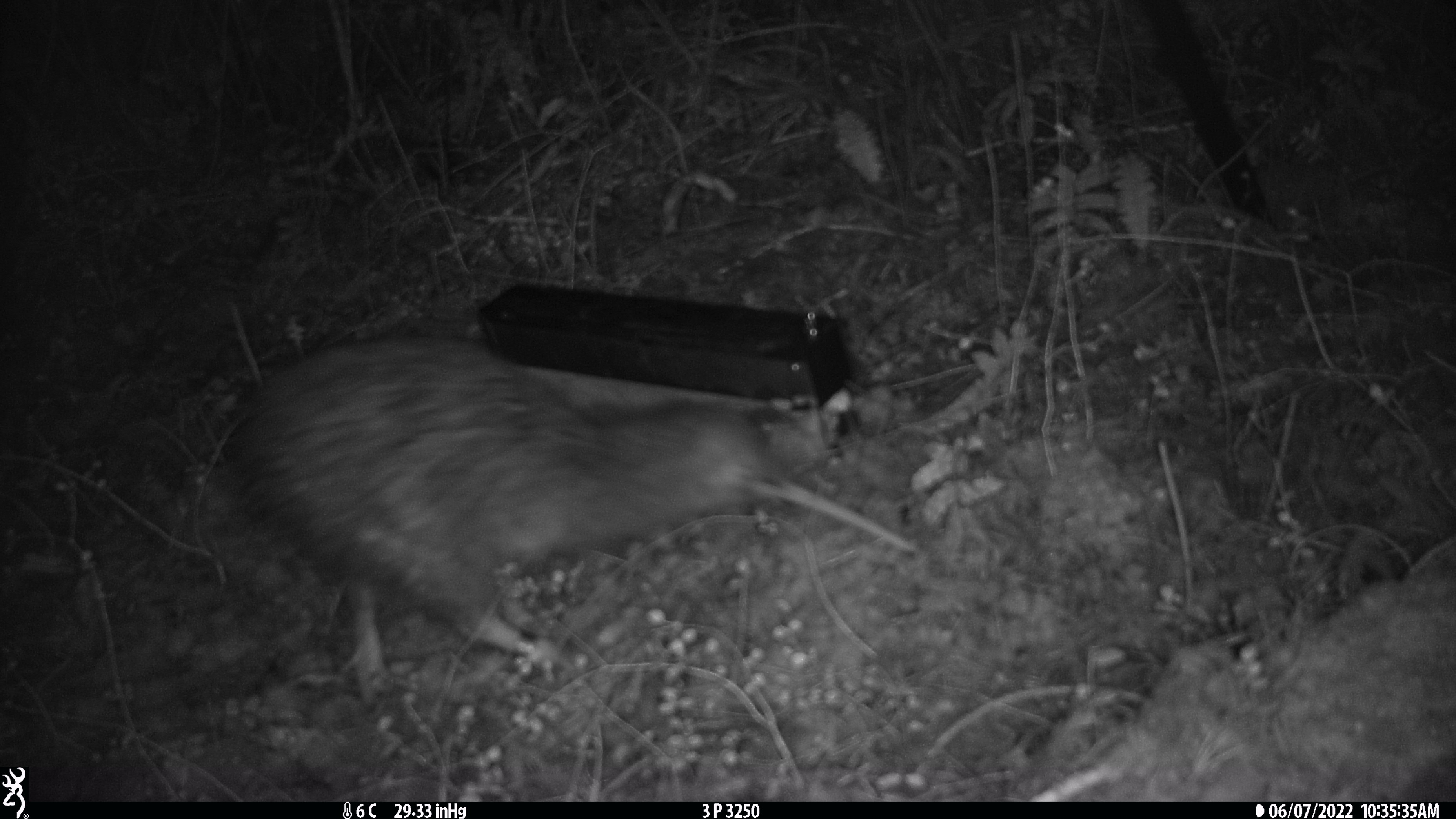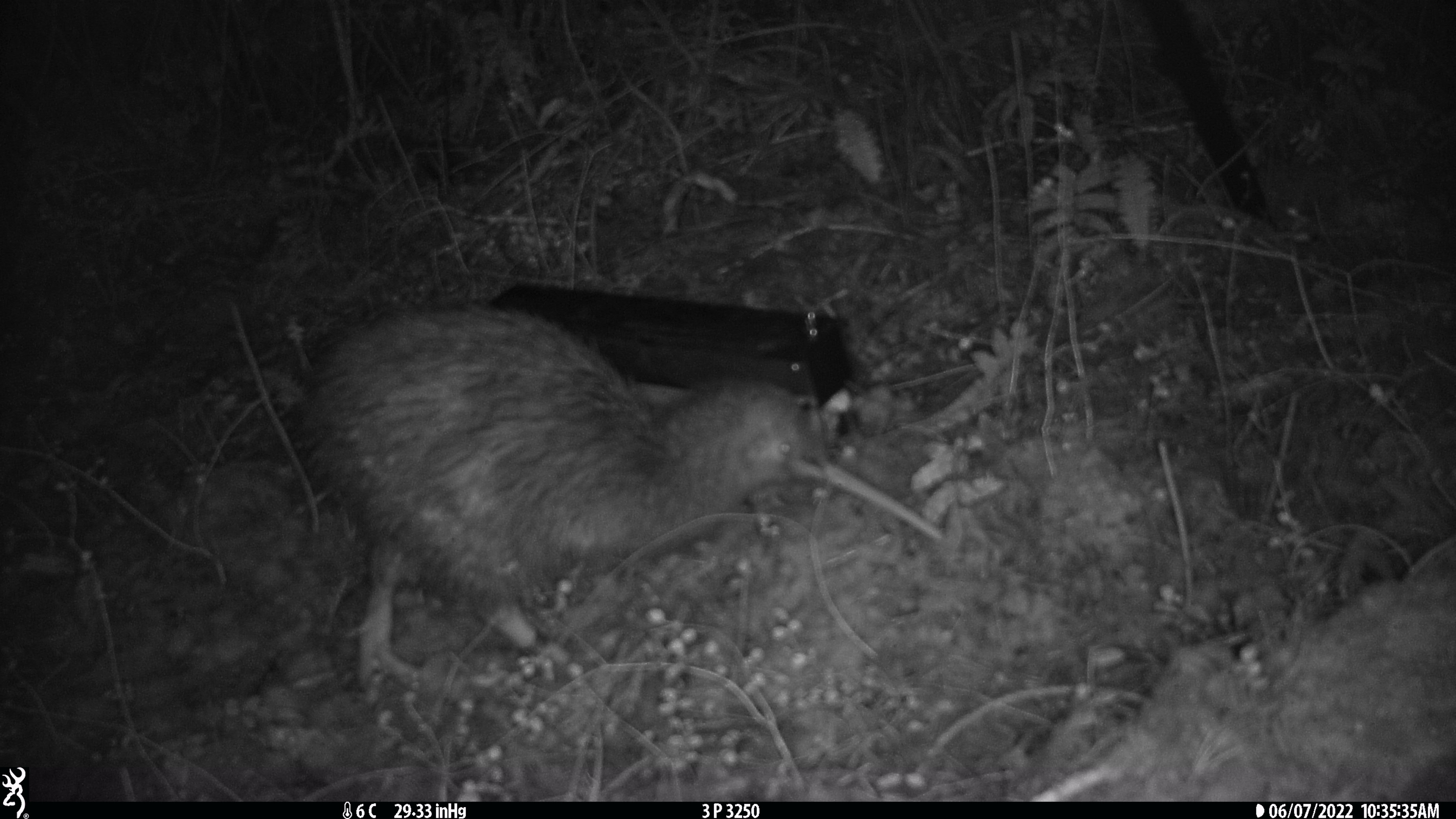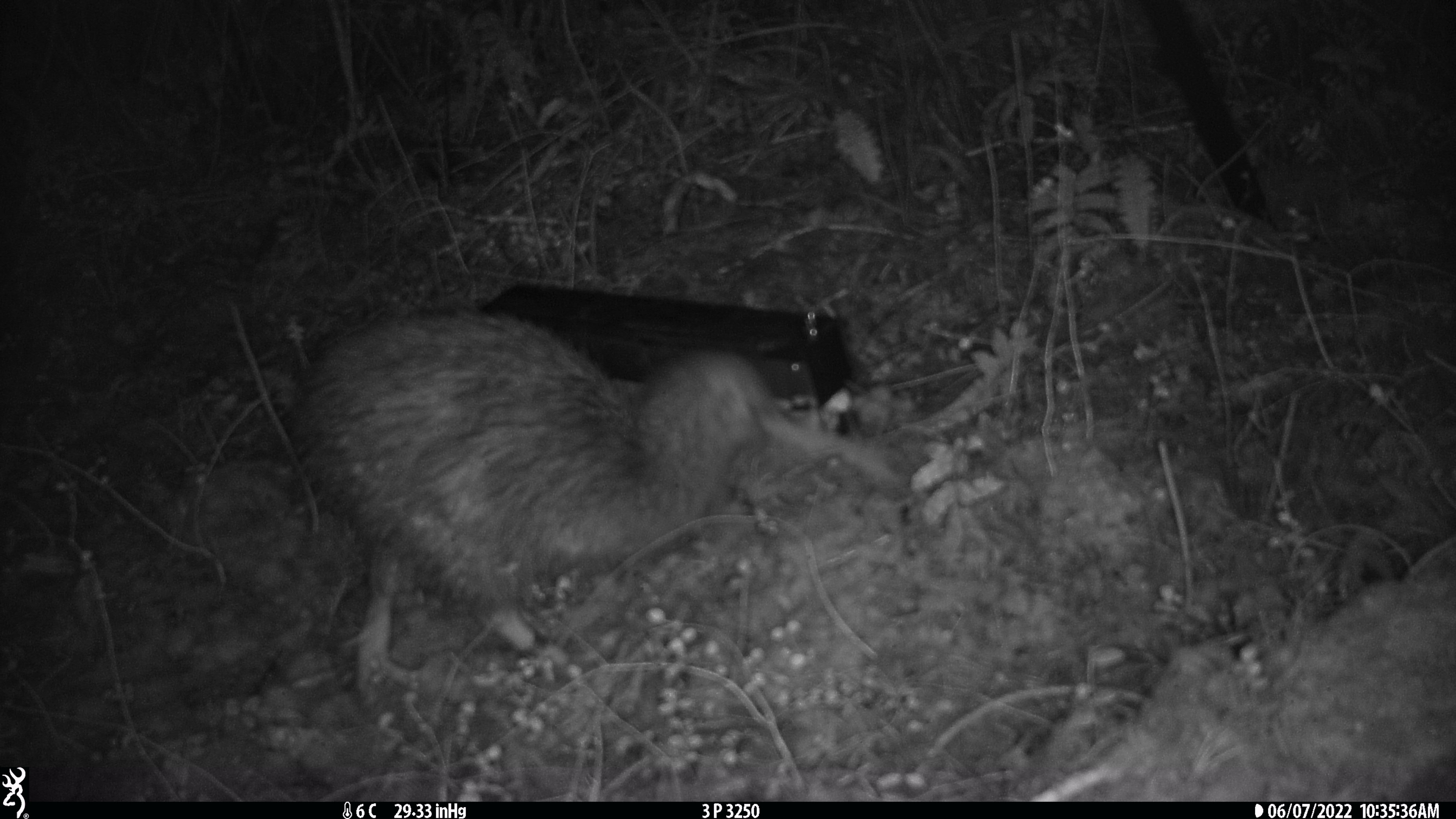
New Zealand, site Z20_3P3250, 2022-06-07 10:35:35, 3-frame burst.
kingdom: Animalia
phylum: Chordata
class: Aves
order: Apterygiformes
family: Apterygidae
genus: Apteryx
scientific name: Apteryx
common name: kiwi